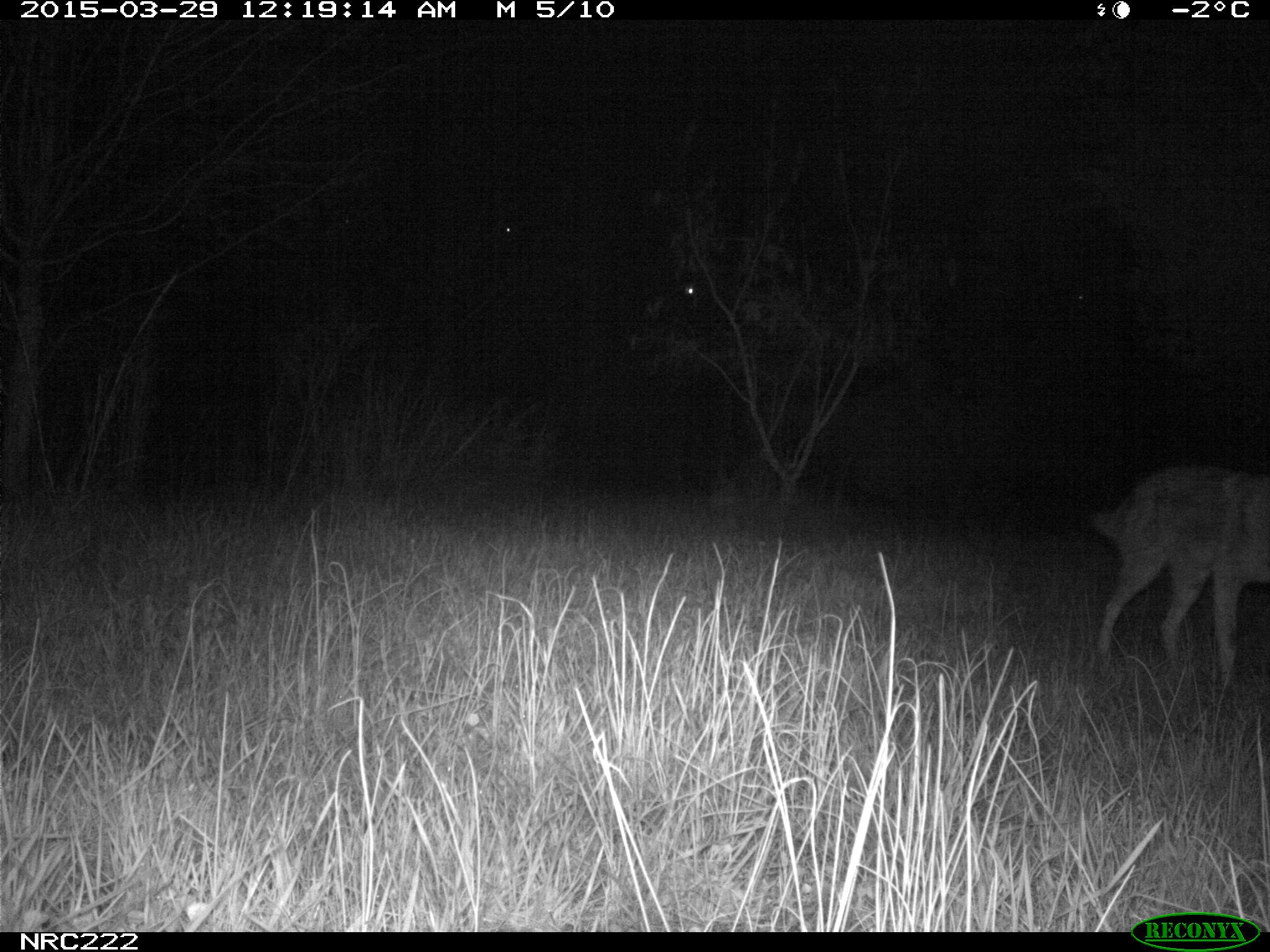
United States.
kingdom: Animalia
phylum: Chordata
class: Mammalia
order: Carnivora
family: Canidae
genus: Canis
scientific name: Canis latrans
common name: coyote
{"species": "Coyote (Canis latrans)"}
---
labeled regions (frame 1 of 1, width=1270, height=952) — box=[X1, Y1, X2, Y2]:
Coyote: box=[1082, 461, 1270, 700]